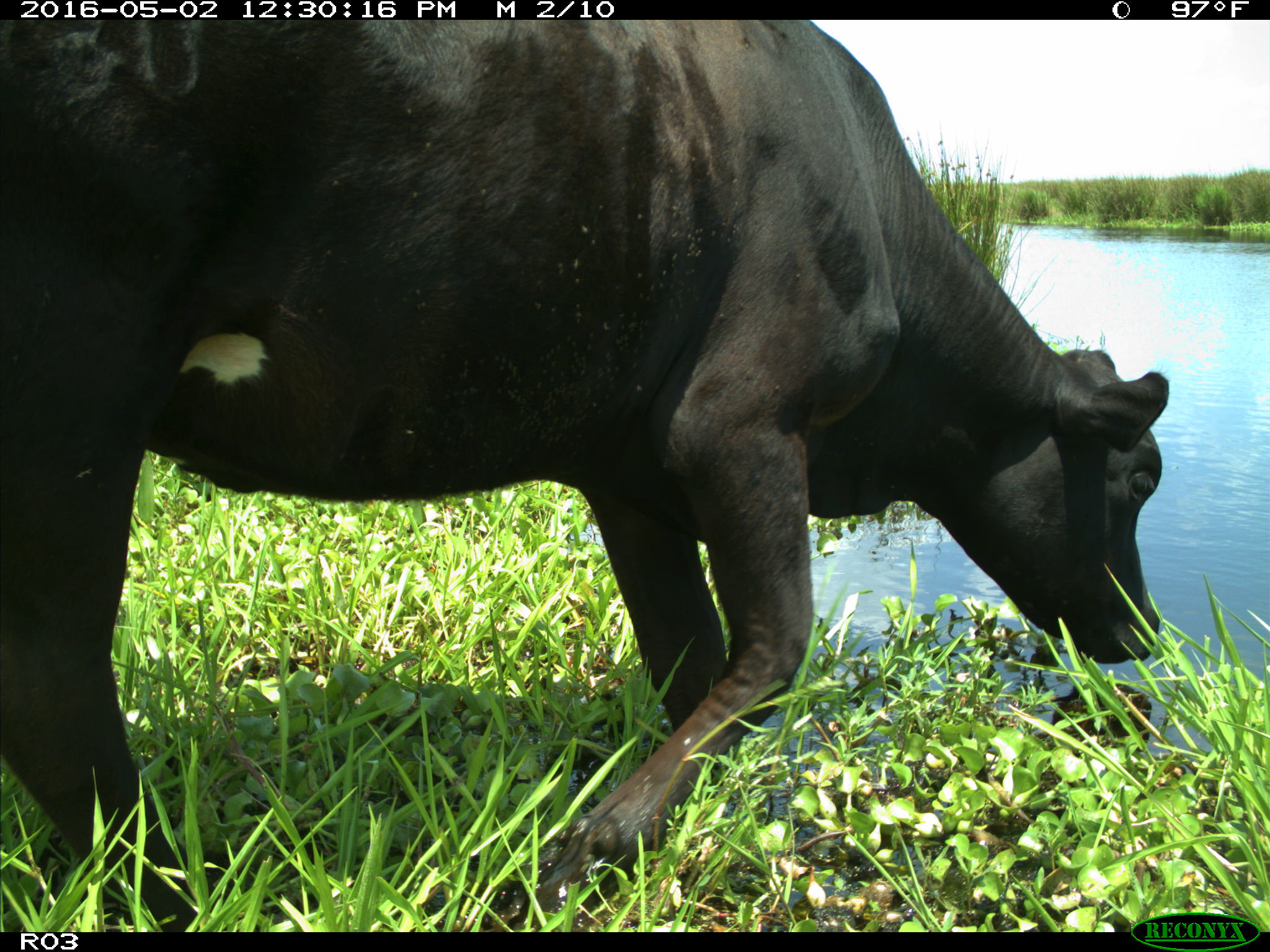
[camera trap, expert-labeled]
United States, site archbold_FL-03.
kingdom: Animalia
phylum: Chordata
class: Mammalia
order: Artiodactyla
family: Bovidae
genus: Bos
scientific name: Bos taurus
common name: domestic cow